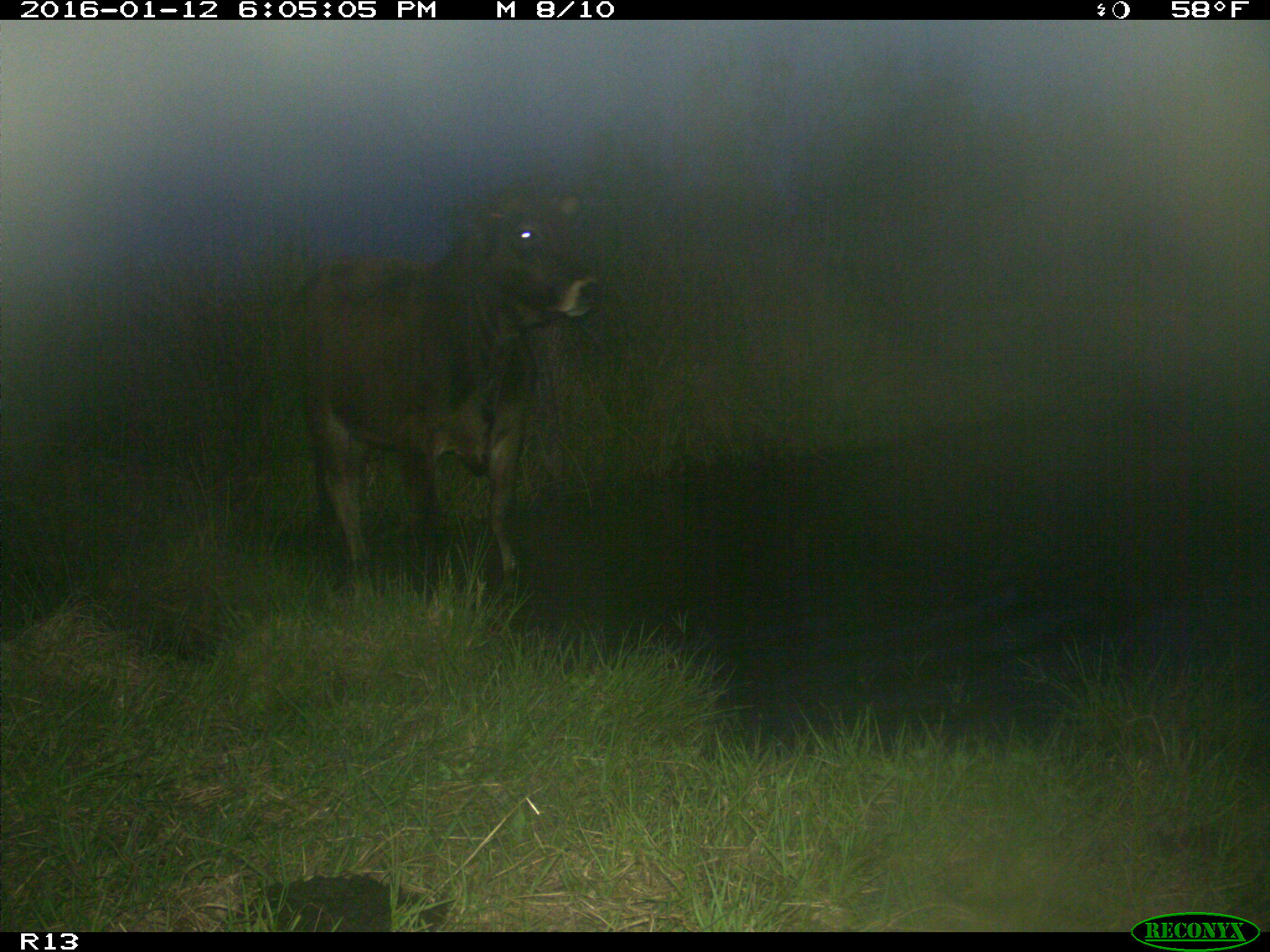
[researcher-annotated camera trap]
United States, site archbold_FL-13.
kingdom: Animalia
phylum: Chordata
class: Mammalia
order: Artiodactyla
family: Bovidae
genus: Bos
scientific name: Bos taurus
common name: domestic cow